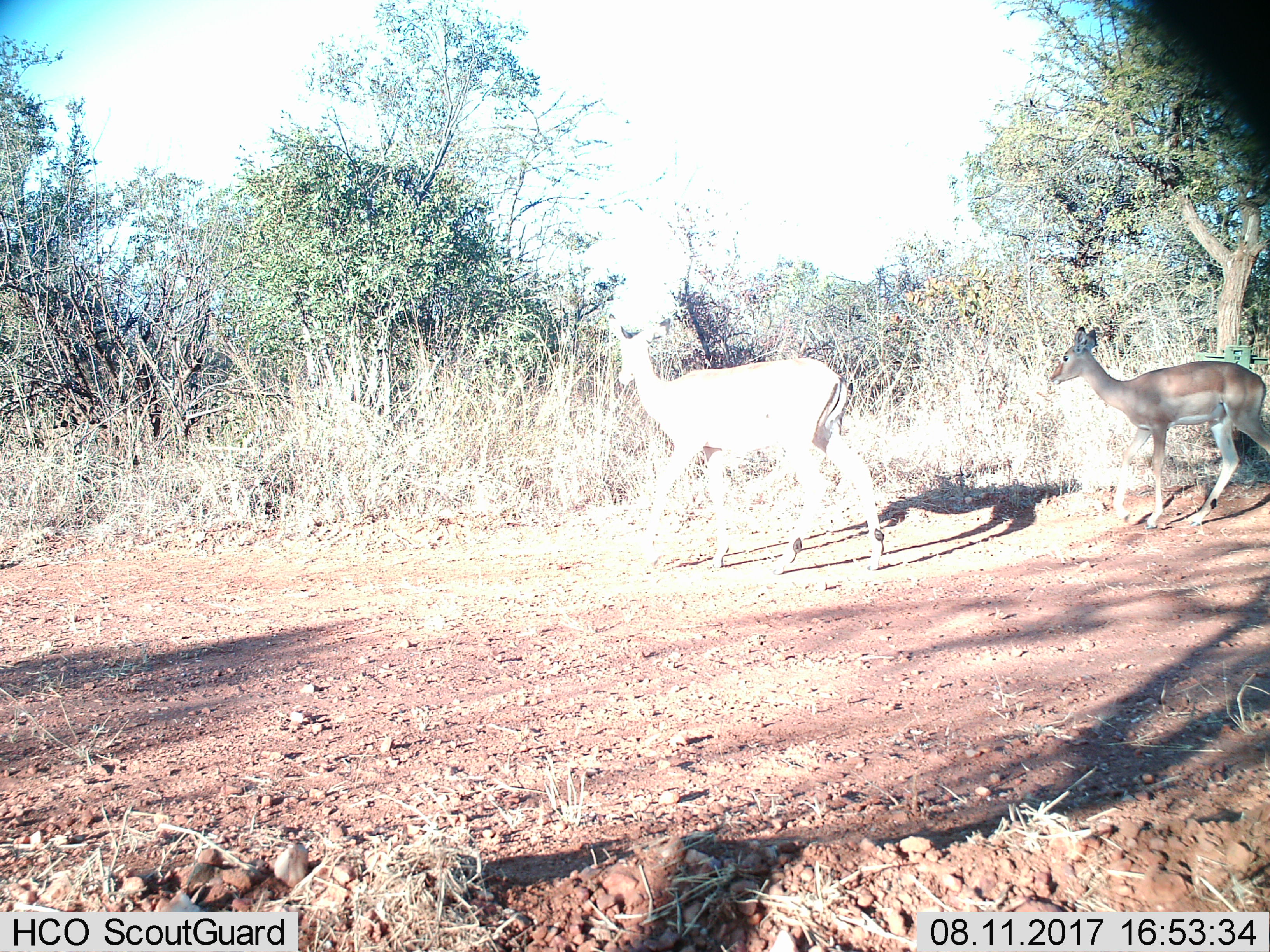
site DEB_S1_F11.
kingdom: Animalia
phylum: Chordata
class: Mammalia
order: Artiodactyla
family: Bovidae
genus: Aepyceros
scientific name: Aepyceros melampus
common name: impala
Impala (Aepyceros melampus), count 2. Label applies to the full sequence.